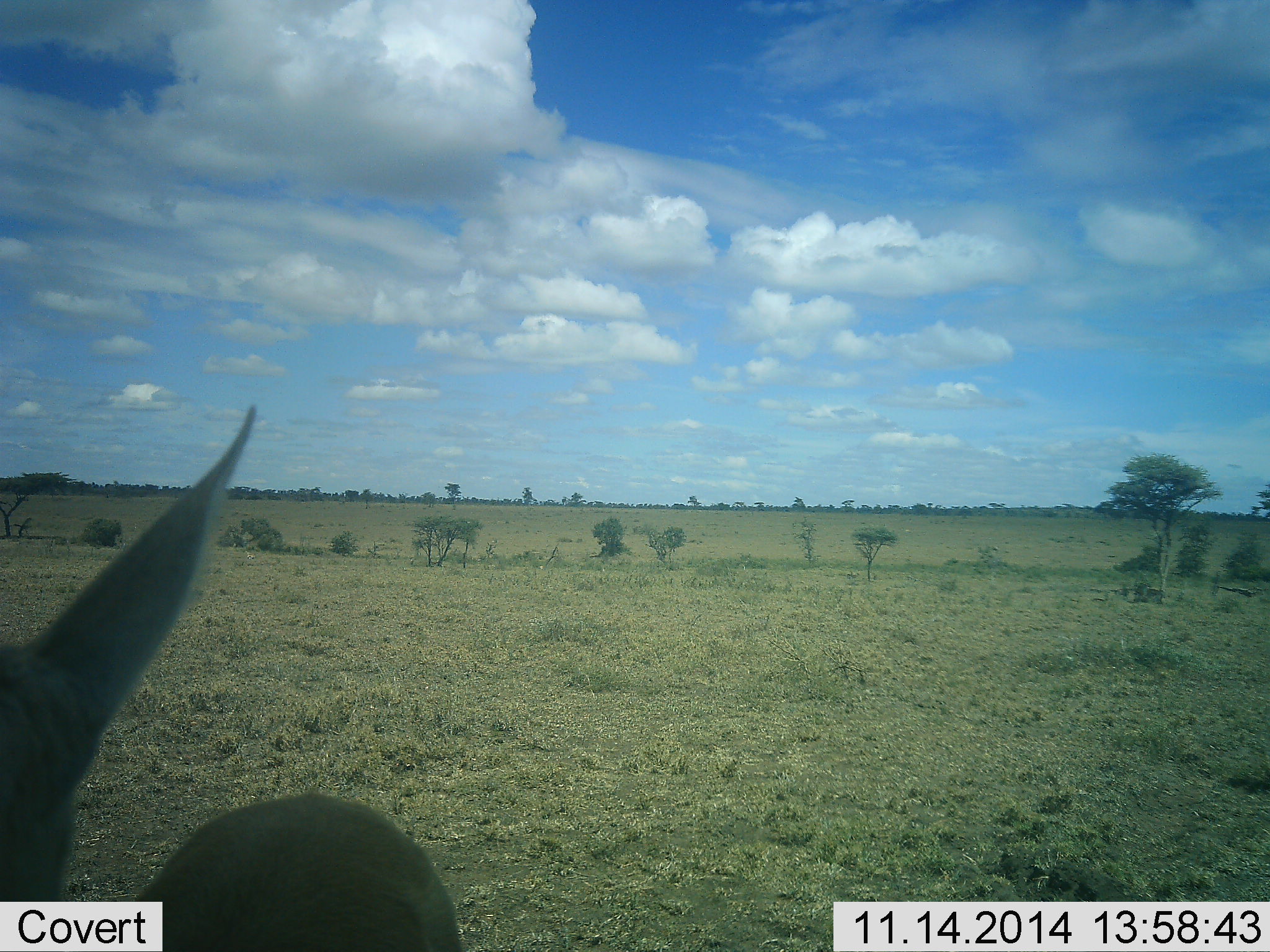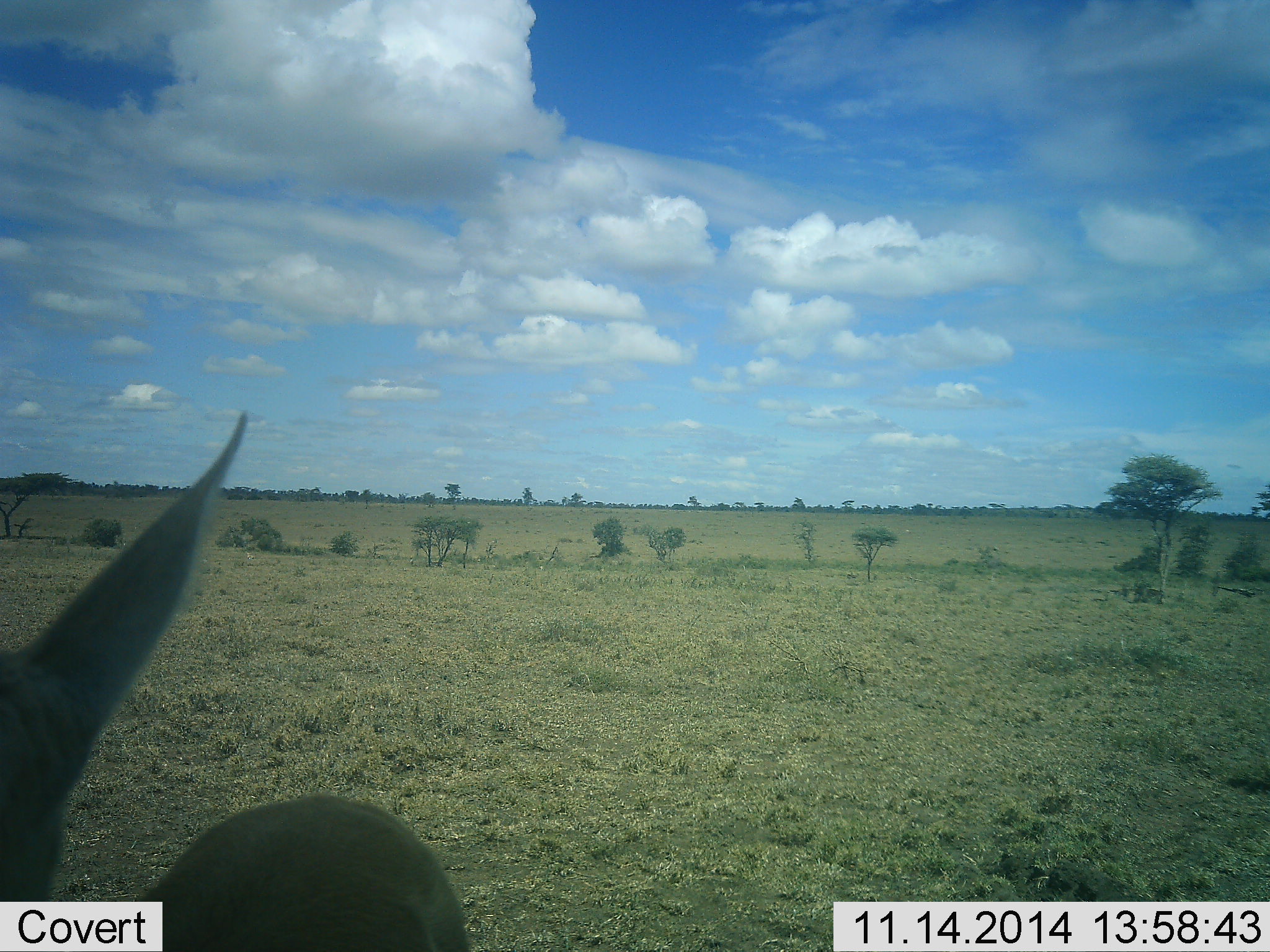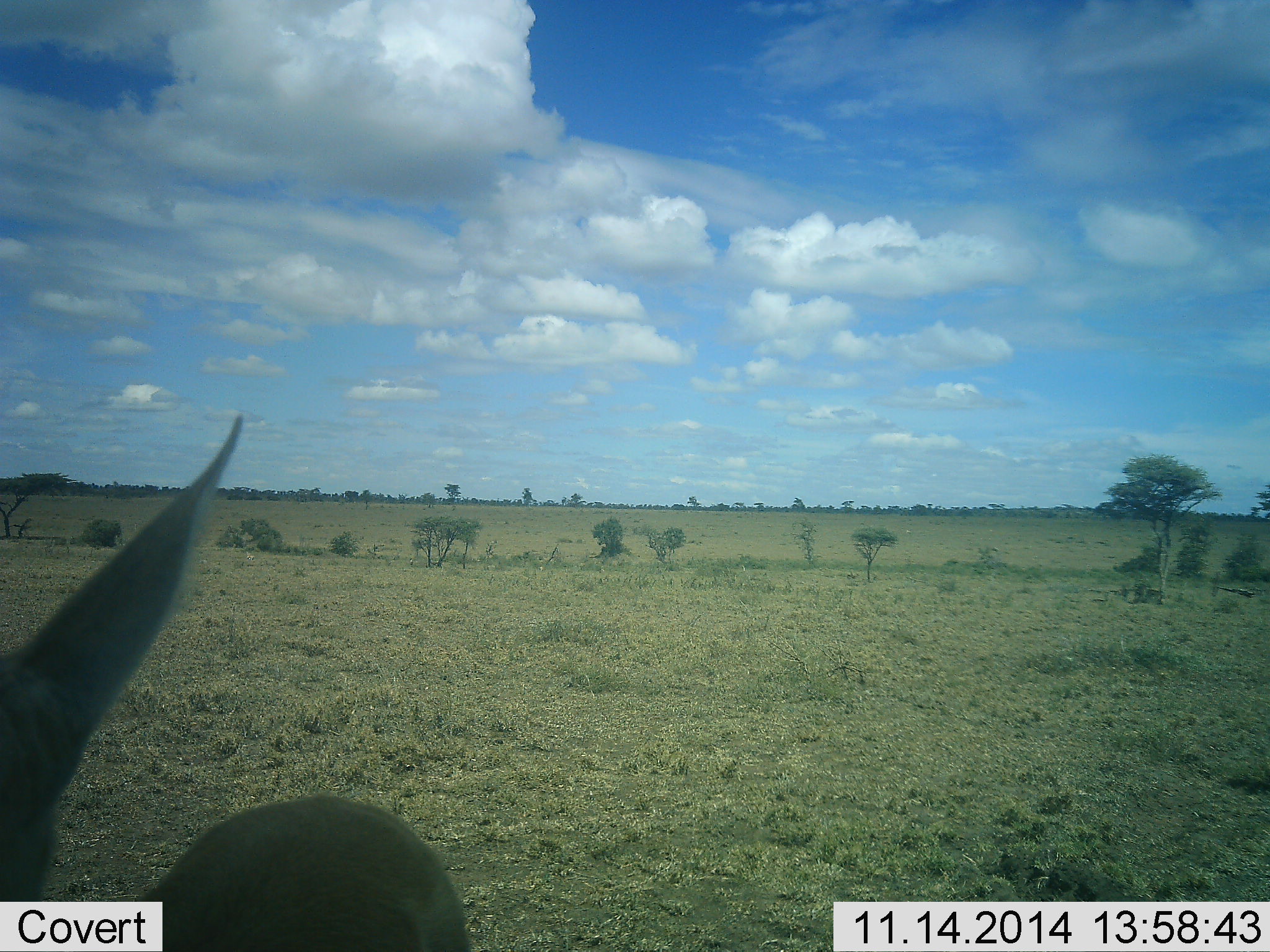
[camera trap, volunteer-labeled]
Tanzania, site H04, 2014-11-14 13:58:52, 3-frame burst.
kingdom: Animalia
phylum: Chordata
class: Mammalia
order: Artiodactyla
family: Bovidae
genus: Eudorcas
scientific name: Eudorcas thomsonii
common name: thomson's gazelle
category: gazellethomsons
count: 1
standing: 100%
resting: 17%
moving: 0%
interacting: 0%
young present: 0%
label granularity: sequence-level